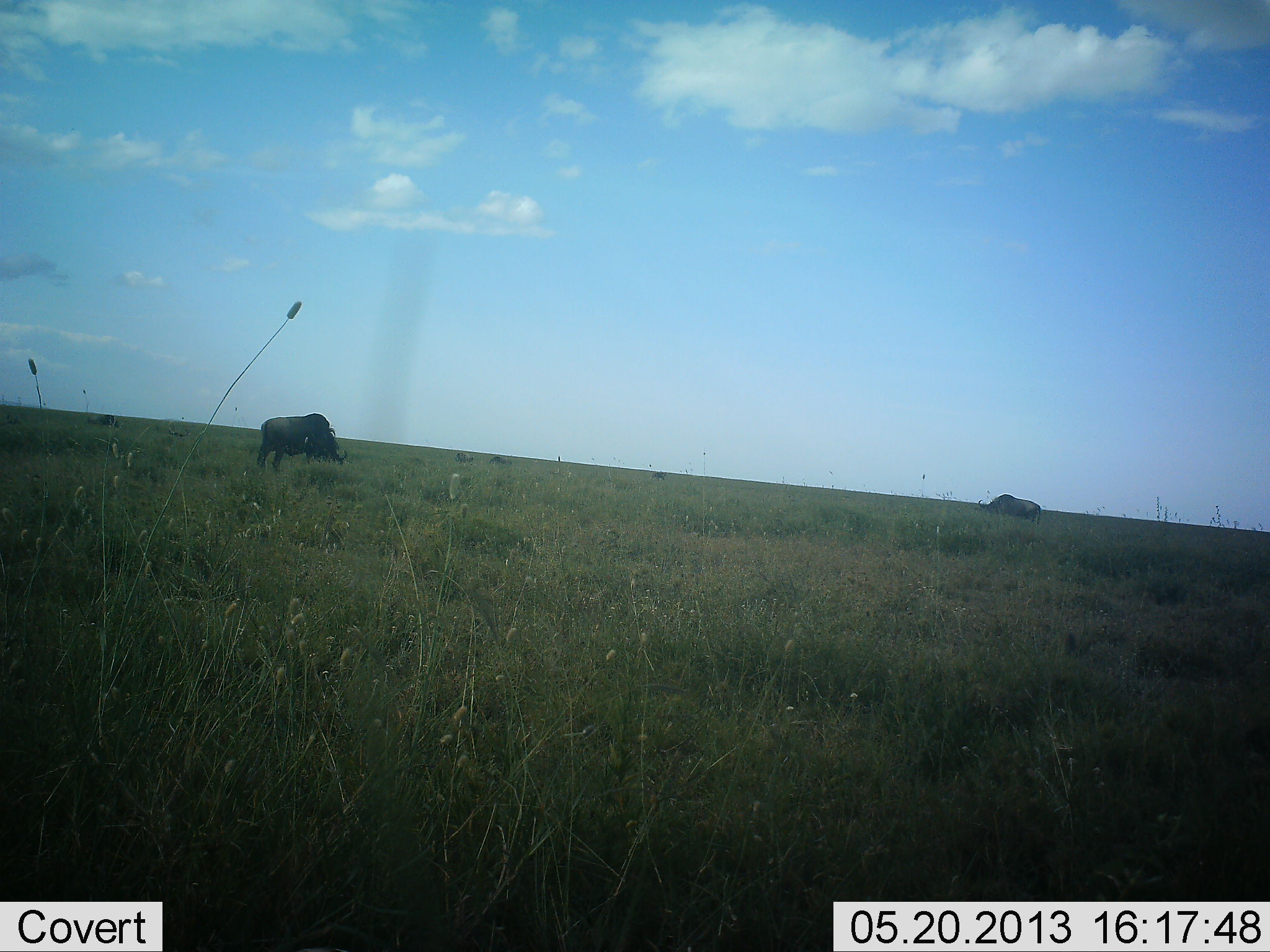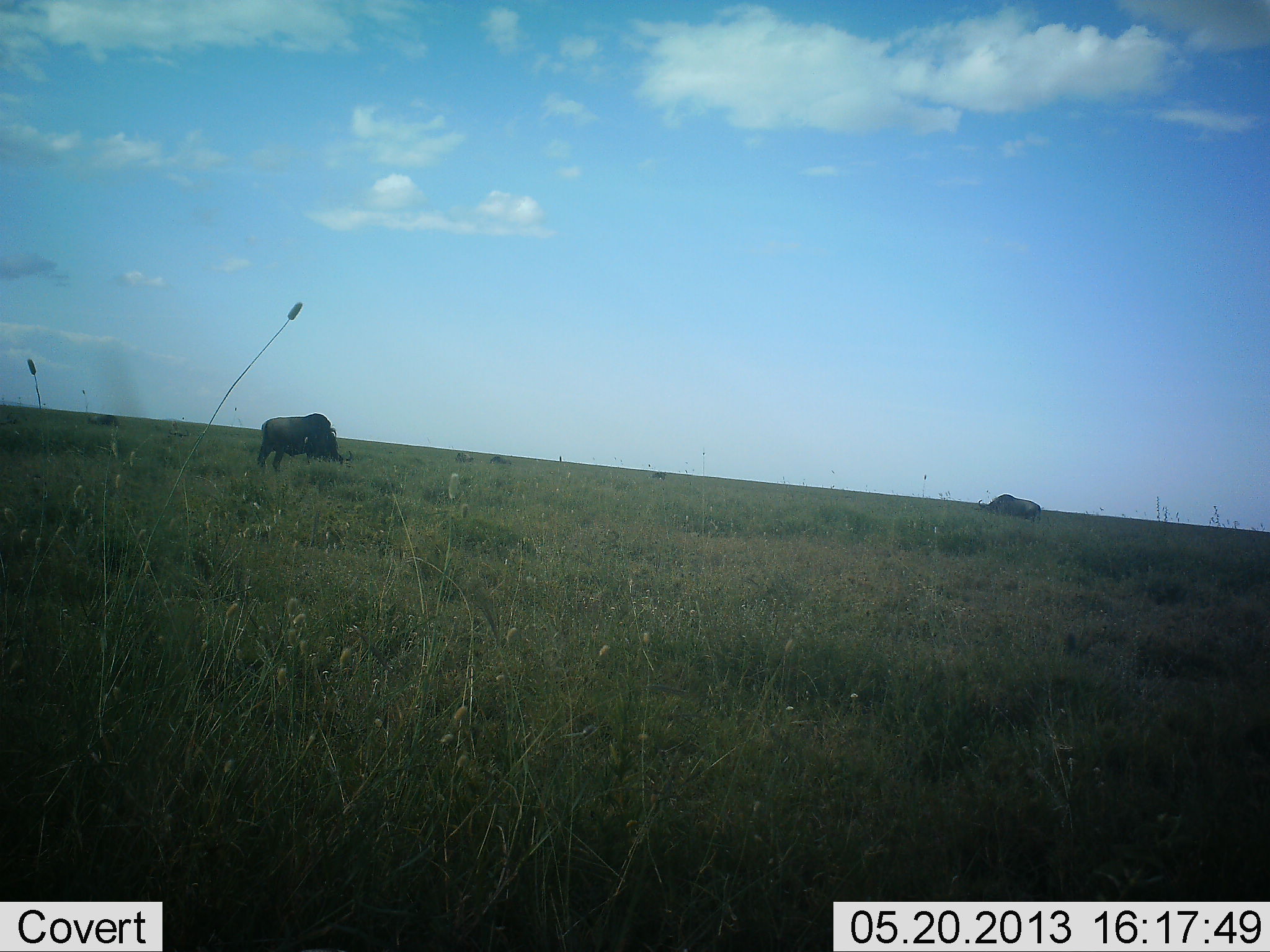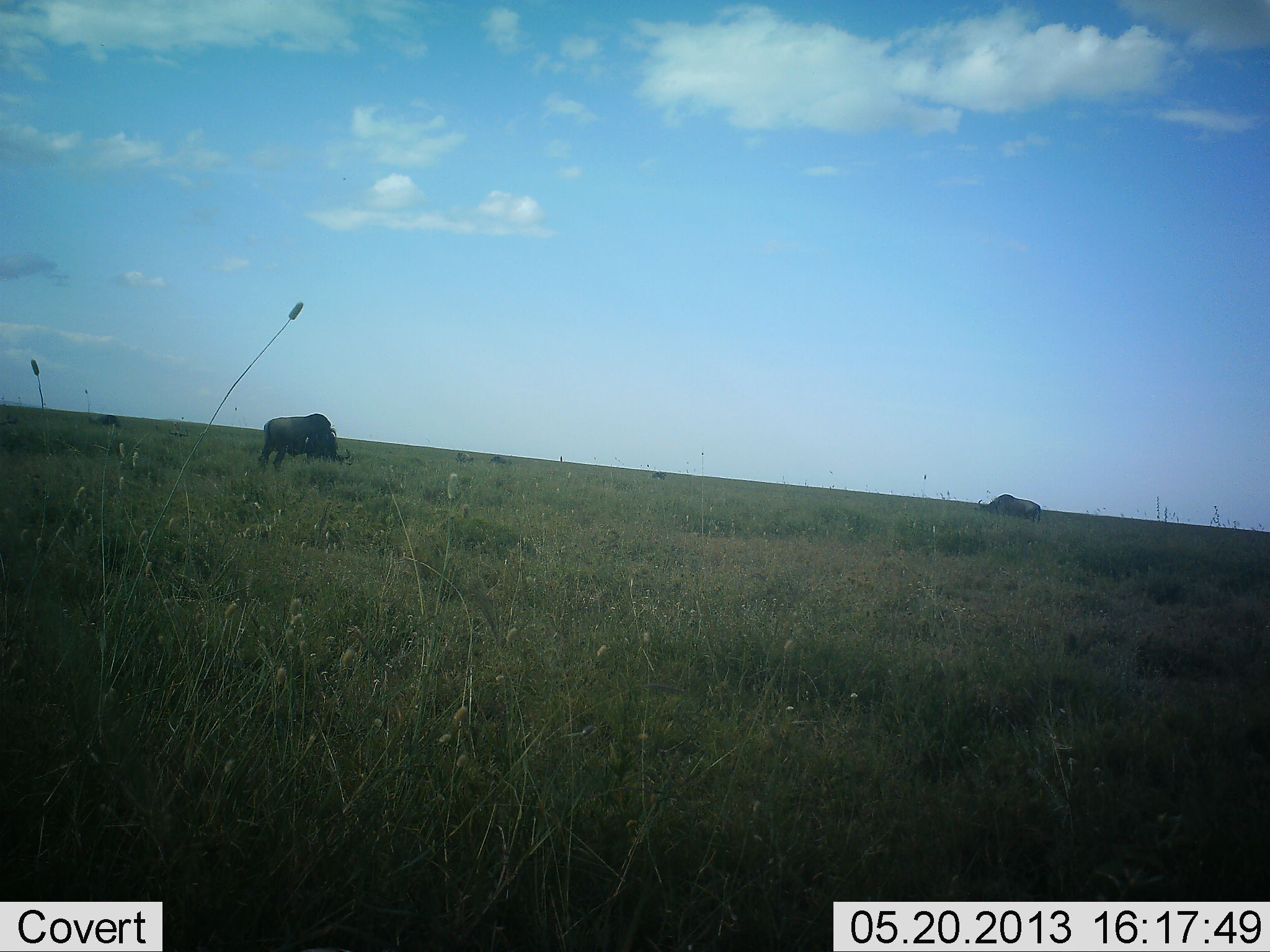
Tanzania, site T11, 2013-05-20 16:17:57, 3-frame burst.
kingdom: Animalia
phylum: Chordata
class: Mammalia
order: Artiodactyla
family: Bovidae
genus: Connochaetes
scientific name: Connochaetes taurinus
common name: blue wildebeest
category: wildebeest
Wildebeest (blue wildebeest) (Connochaetes taurinus), count 2. Behavior (volunteer vote fractions): standing 29%, resting 6%, moving 0%, interacting 0%. Young present (vote fraction): 0%. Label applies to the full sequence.